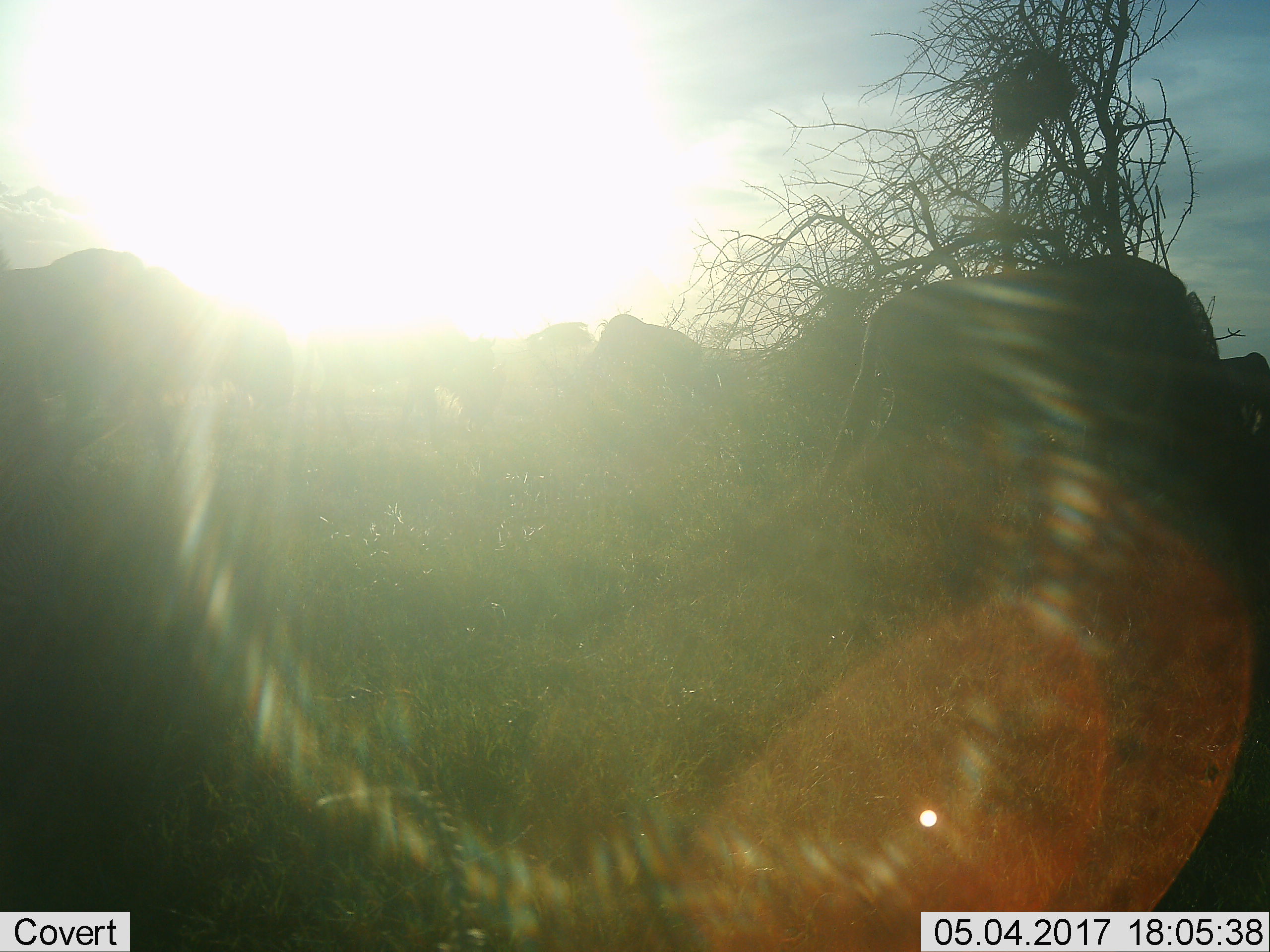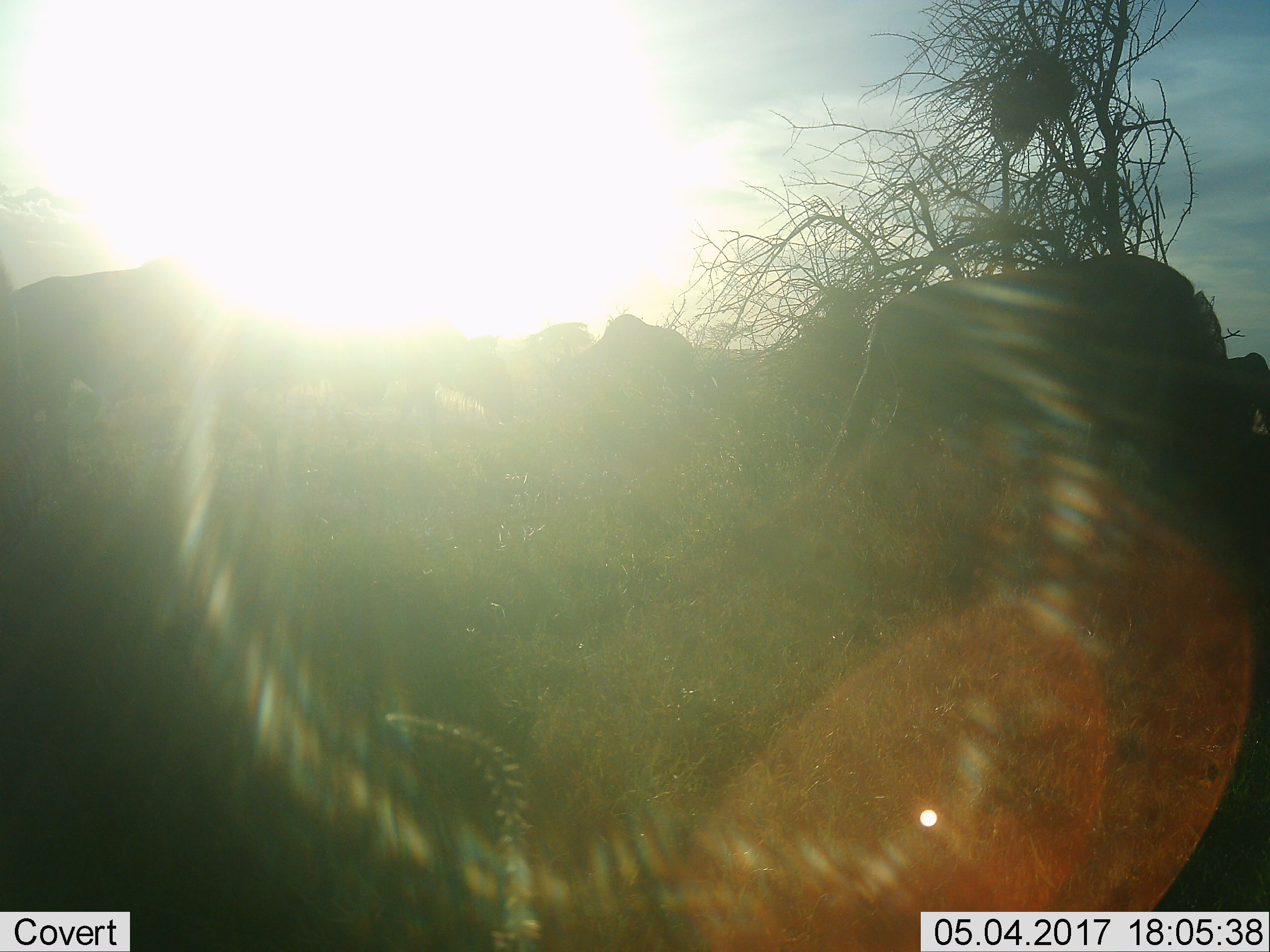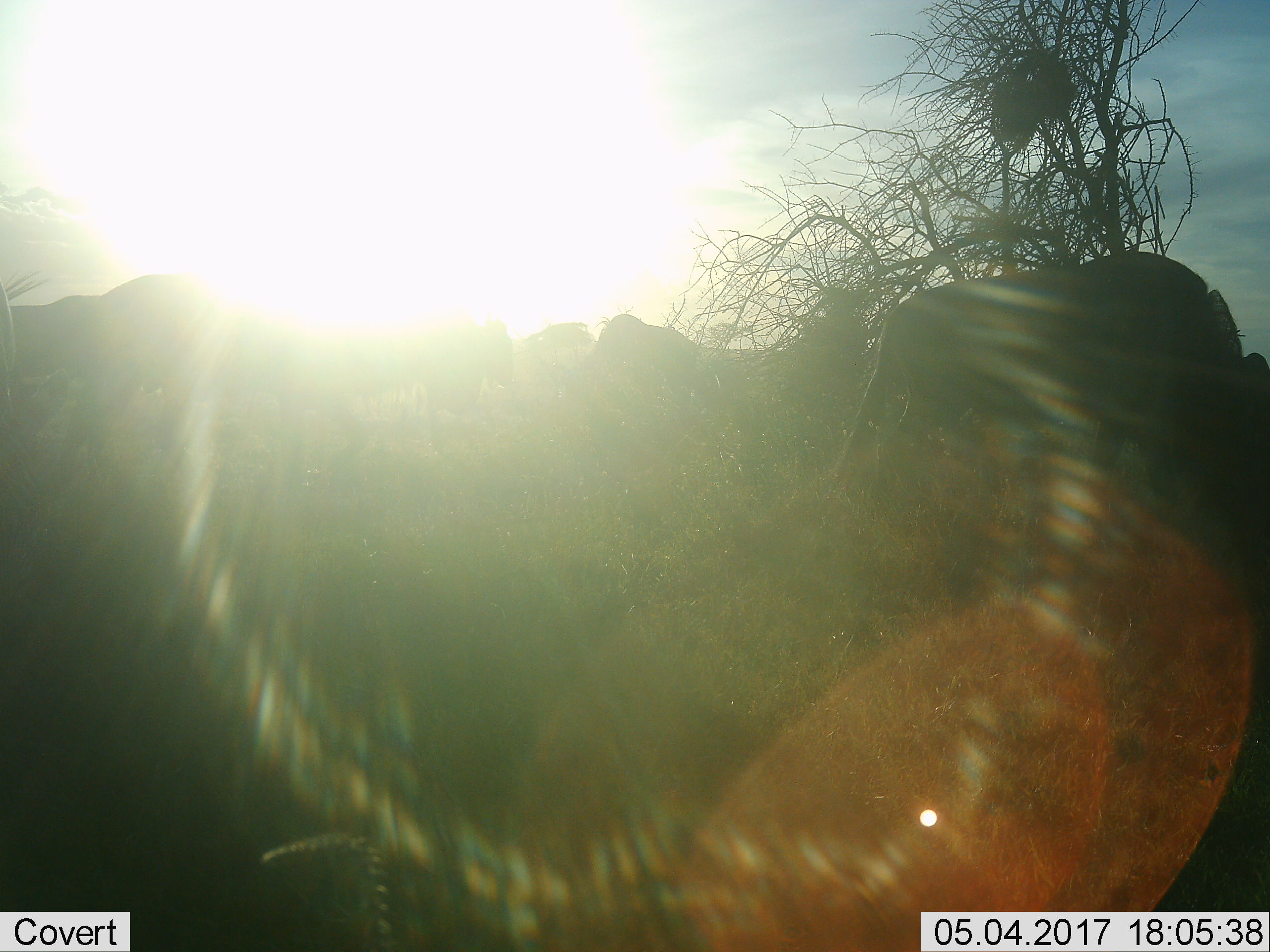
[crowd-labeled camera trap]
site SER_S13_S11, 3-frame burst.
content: unidentified animal